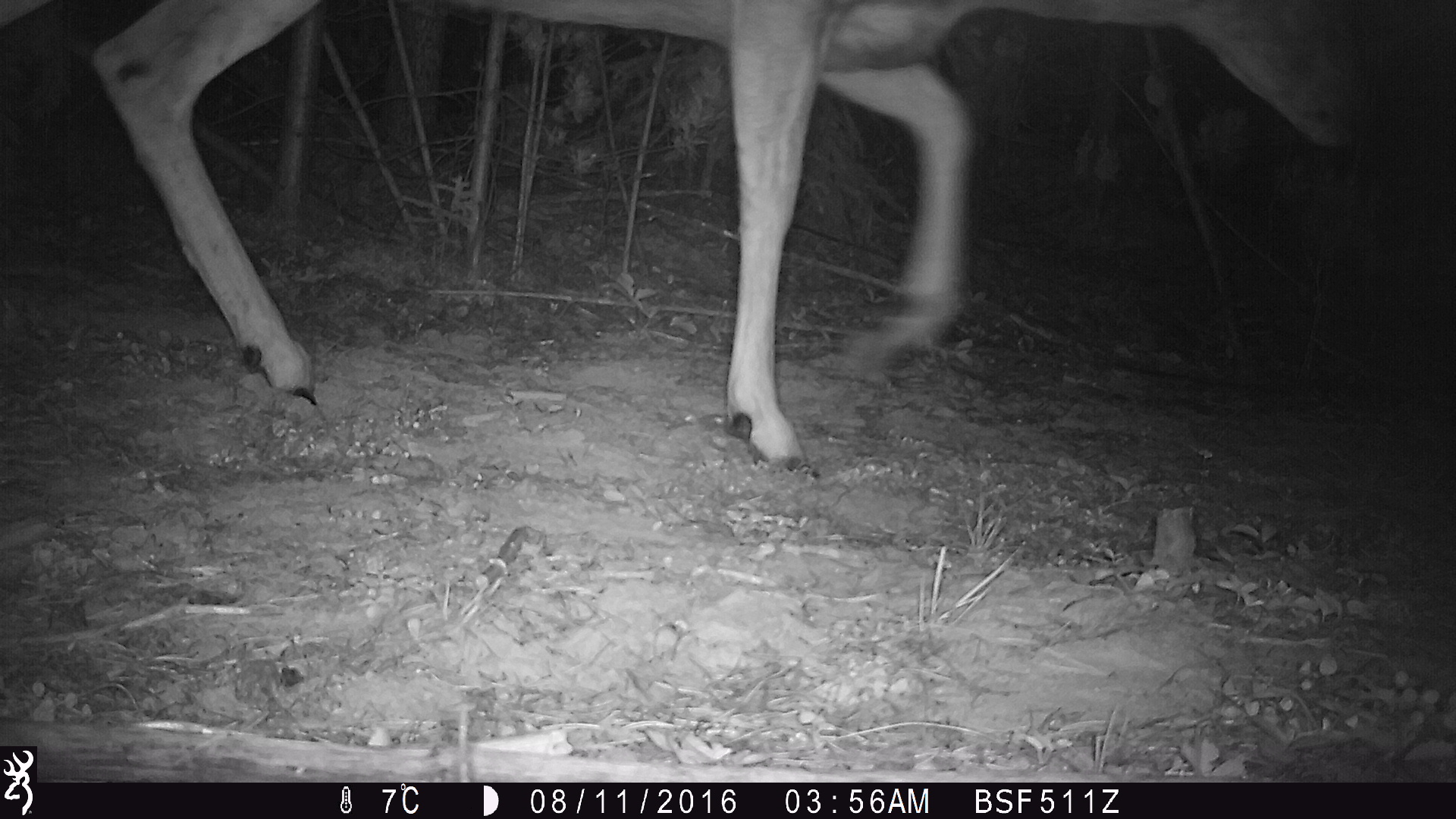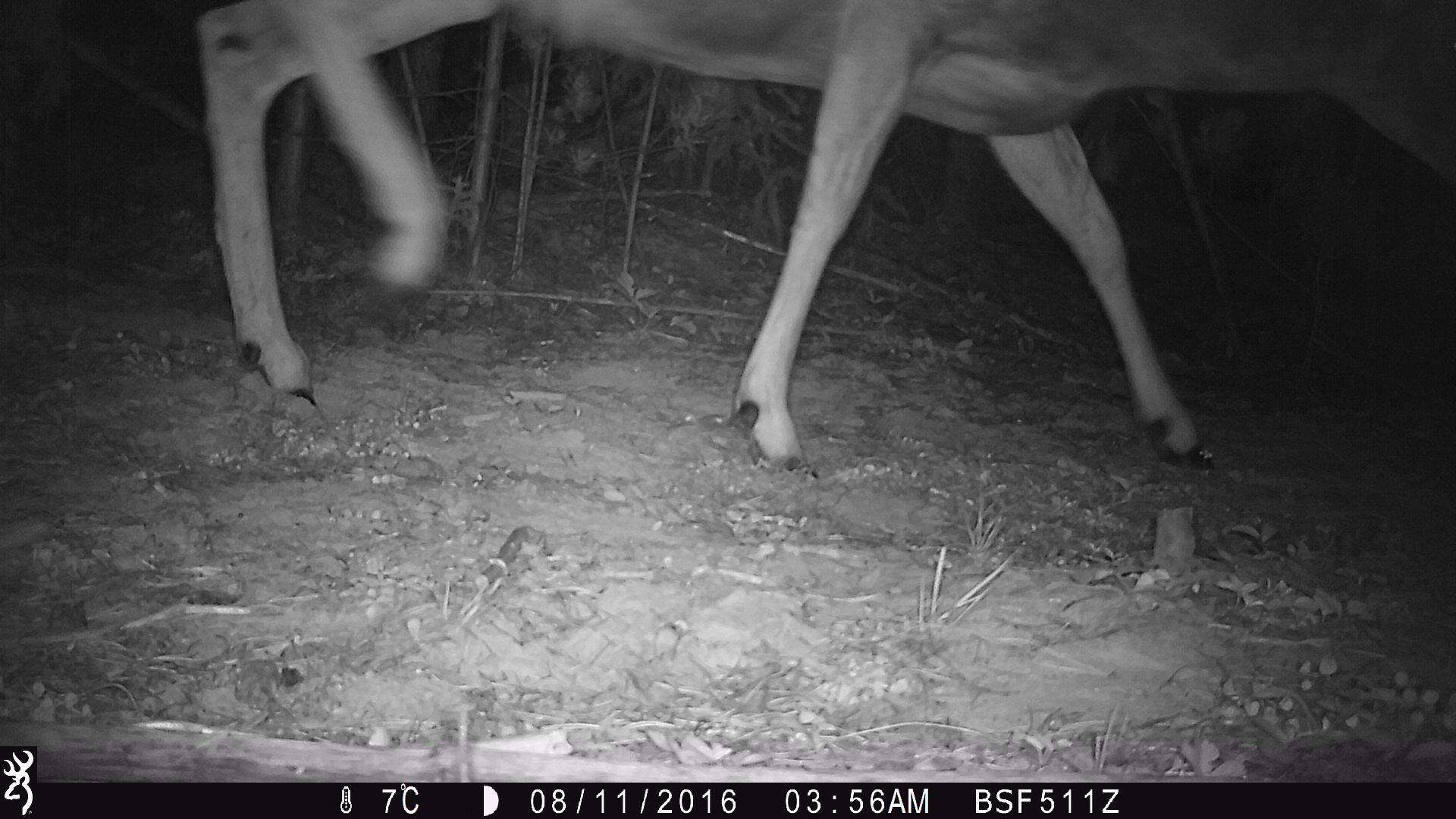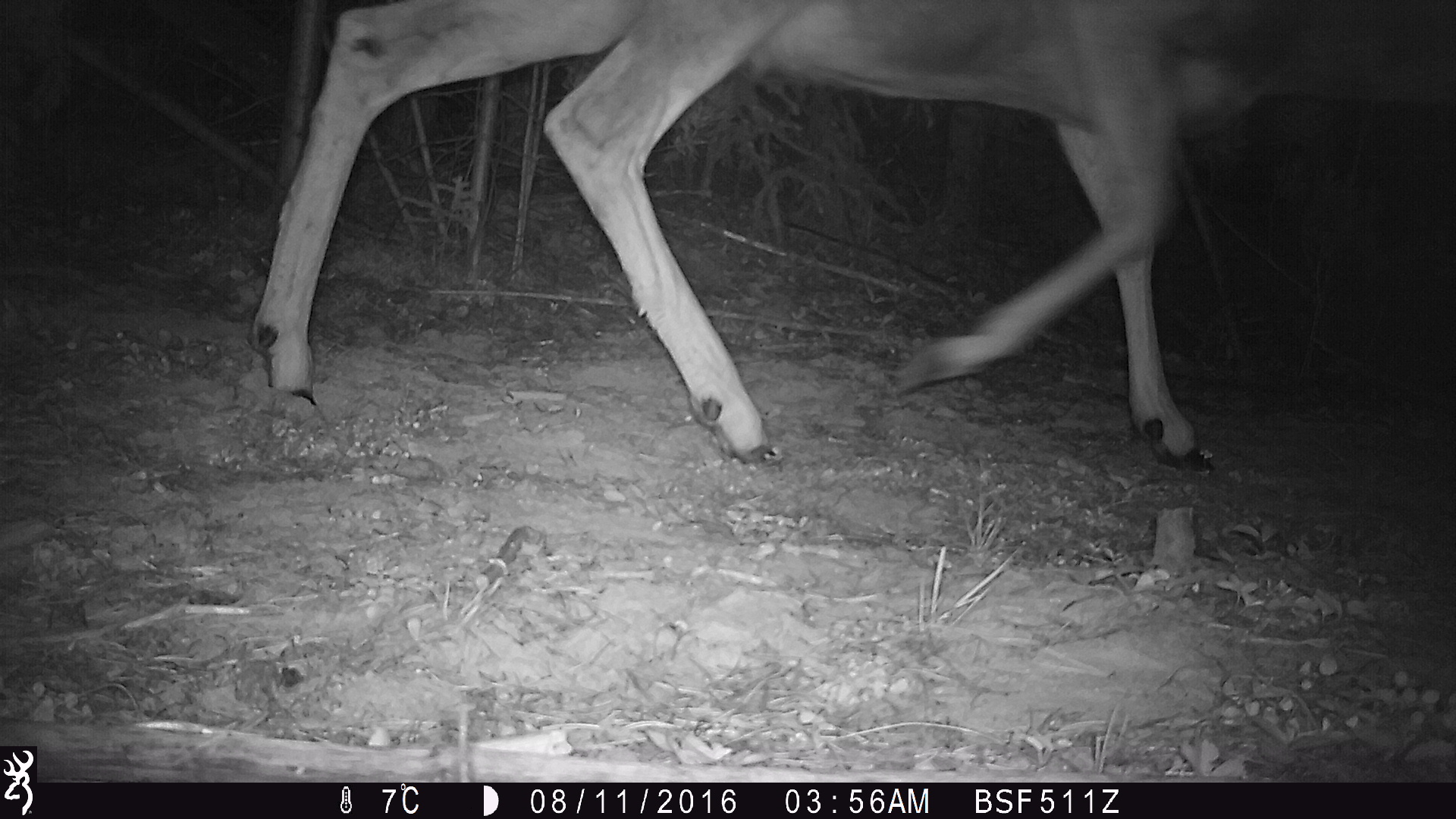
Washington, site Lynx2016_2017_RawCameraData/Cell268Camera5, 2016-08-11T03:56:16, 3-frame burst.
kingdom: Animalia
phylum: Chordata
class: Mammalia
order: Artiodactyla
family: Bovidae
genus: Bos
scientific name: Bos taurus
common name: domestic cattle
Domestic cattle (Bos taurus). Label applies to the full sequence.